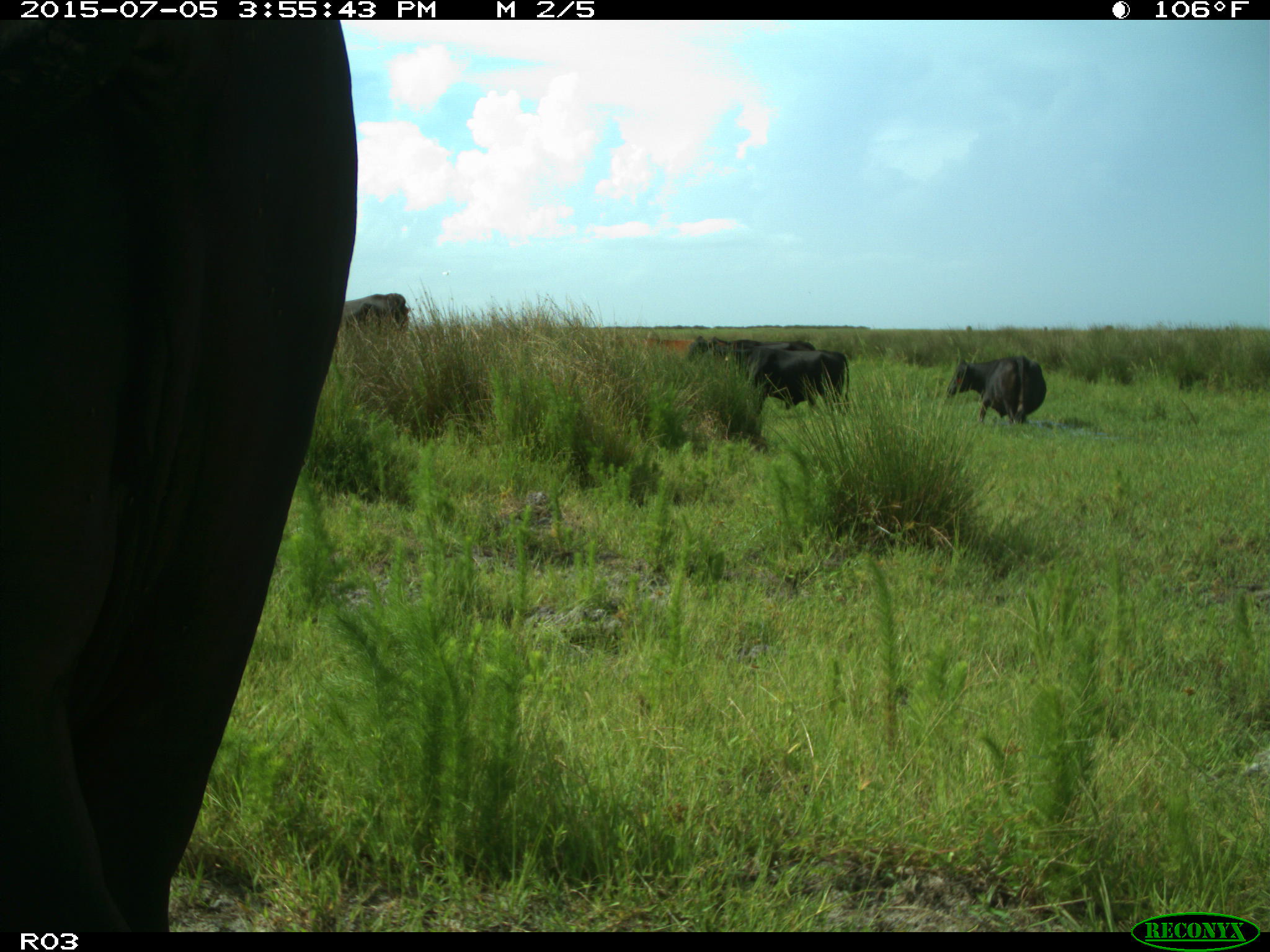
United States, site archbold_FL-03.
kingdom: Animalia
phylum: Chordata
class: Mammalia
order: Artiodactyla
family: Bovidae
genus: Bos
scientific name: Bos taurus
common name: domestic cow